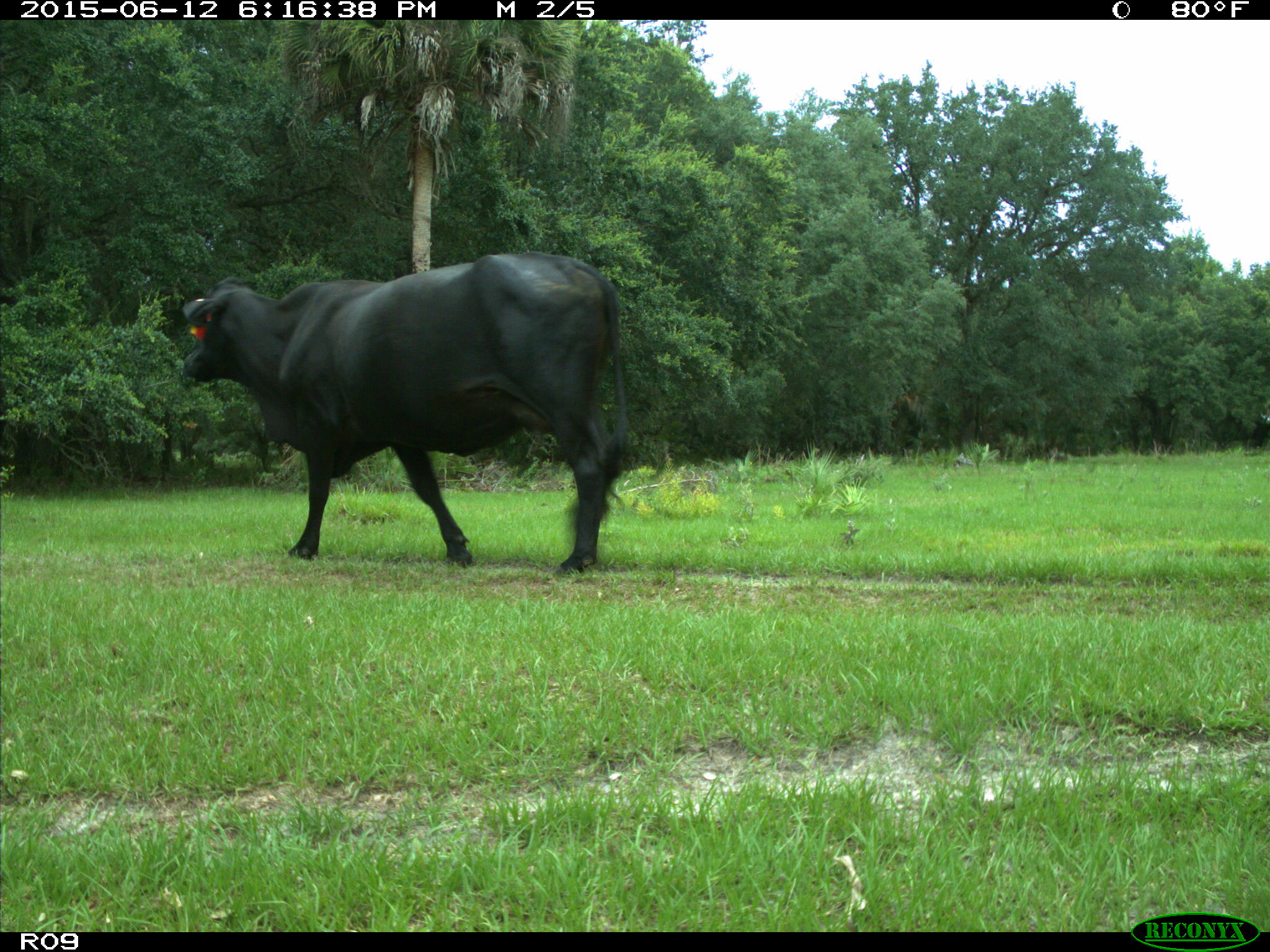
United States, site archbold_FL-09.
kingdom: Animalia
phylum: Chordata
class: Mammalia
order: Artiodactyla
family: Bovidae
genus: Bos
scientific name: Bos taurus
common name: domestic cow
Bos taurus (domestic cow).